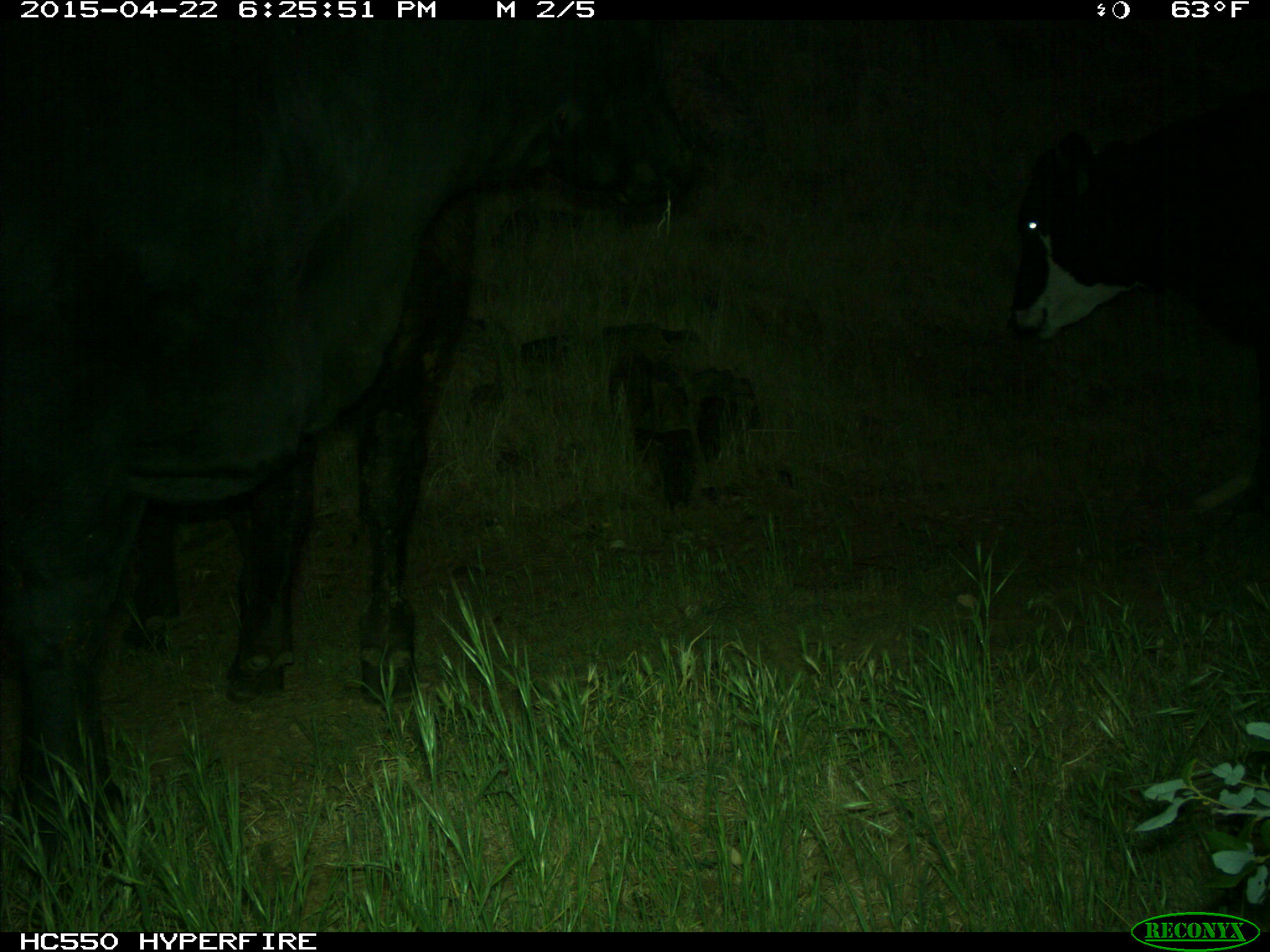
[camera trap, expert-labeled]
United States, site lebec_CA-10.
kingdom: Animalia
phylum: Chordata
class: Mammalia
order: Artiodactyla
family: Bovidae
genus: Bos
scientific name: Bos taurus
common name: domestic cow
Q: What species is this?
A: Bos taurus (domestic cow).